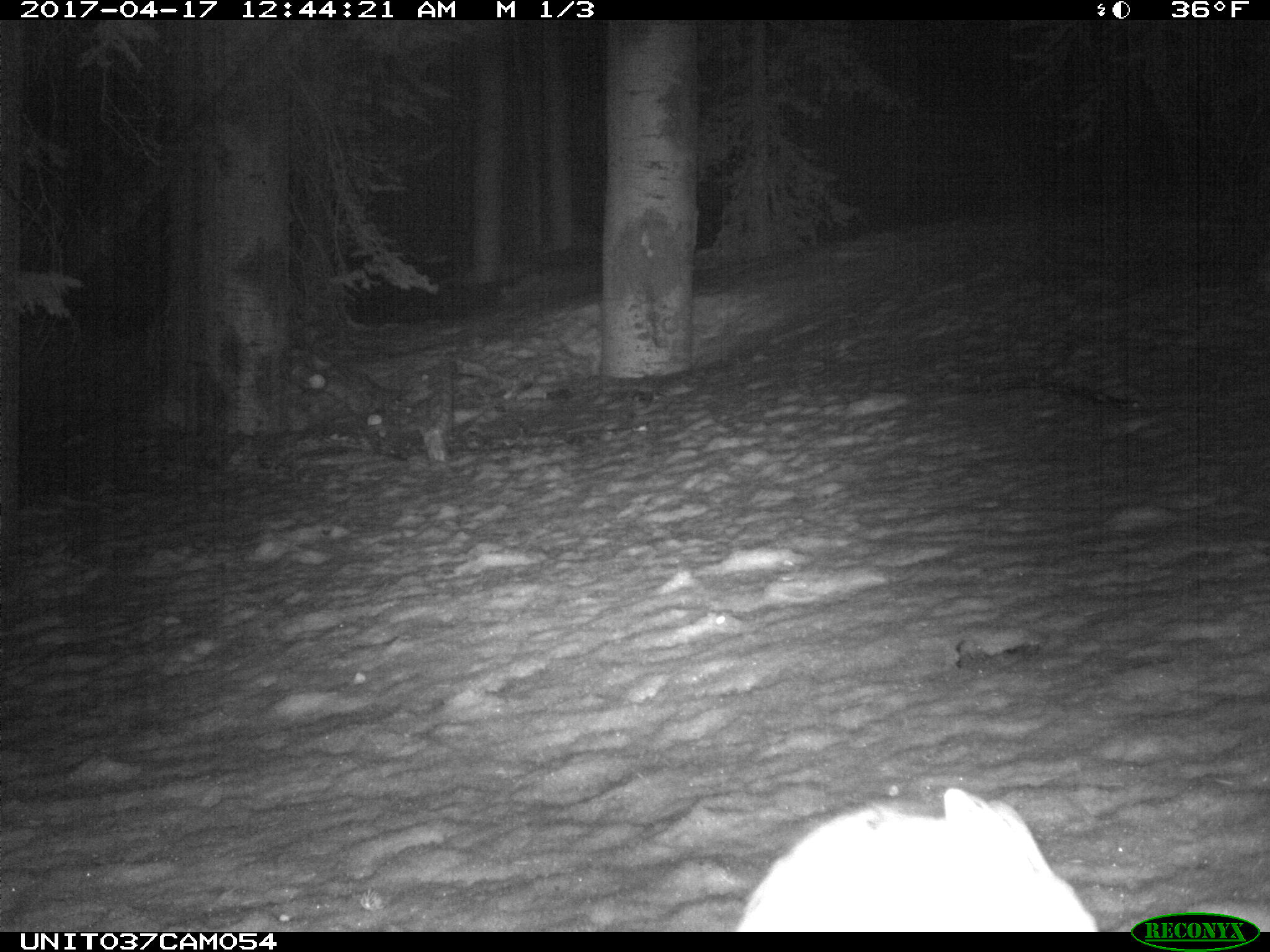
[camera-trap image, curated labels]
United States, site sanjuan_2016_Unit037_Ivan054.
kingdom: Animalia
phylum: Chordata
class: Mammalia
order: Lagomorpha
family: Leporidae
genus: Lepus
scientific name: Lepus americanus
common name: snowshoe hare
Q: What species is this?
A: Lepus americanus (snowshoe hare).